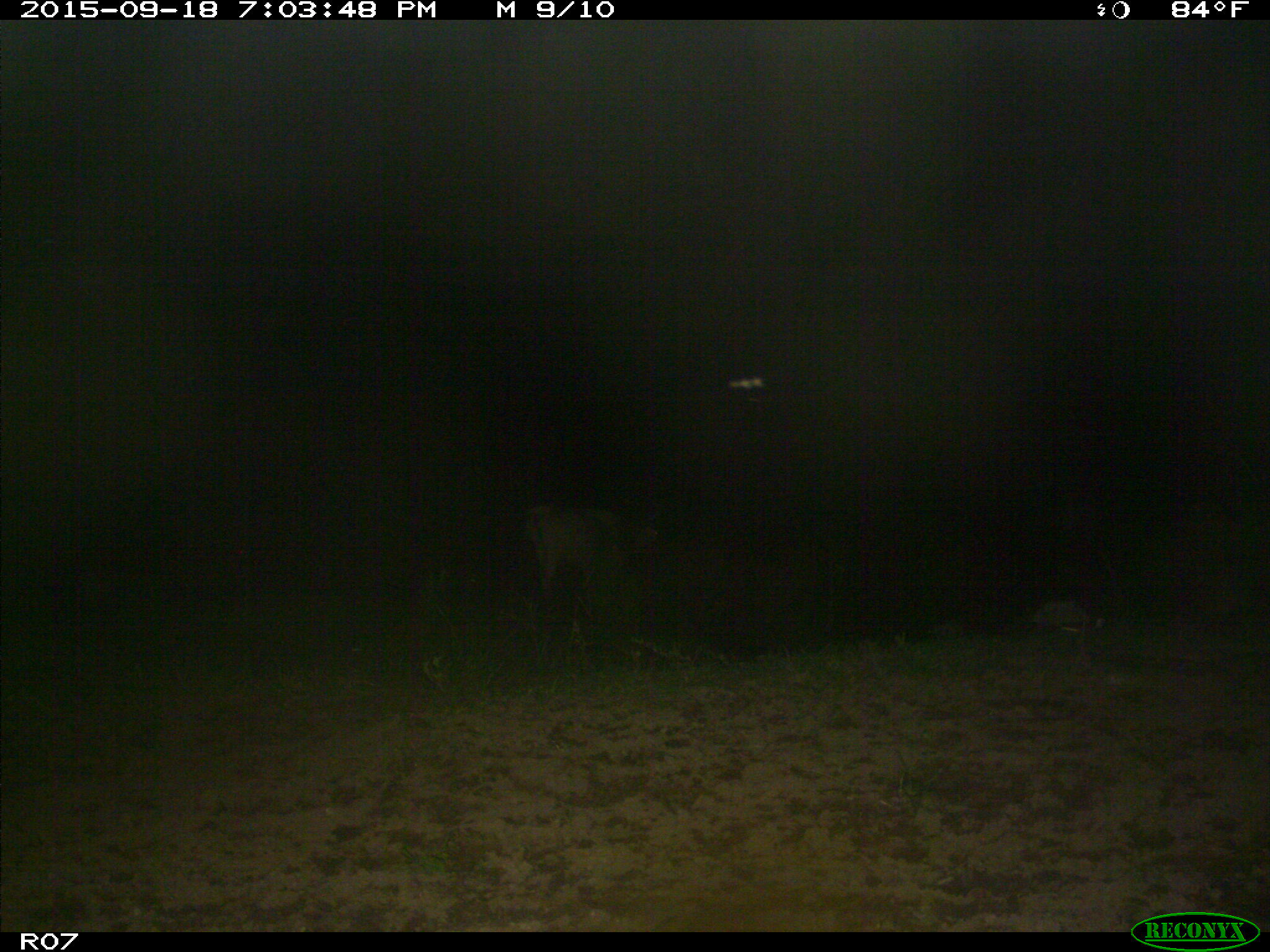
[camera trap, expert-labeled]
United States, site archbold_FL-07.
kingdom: Animalia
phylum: Chordata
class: Mammalia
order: Artiodactyla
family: Bovidae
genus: Bos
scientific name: Bos taurus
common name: domestic cow